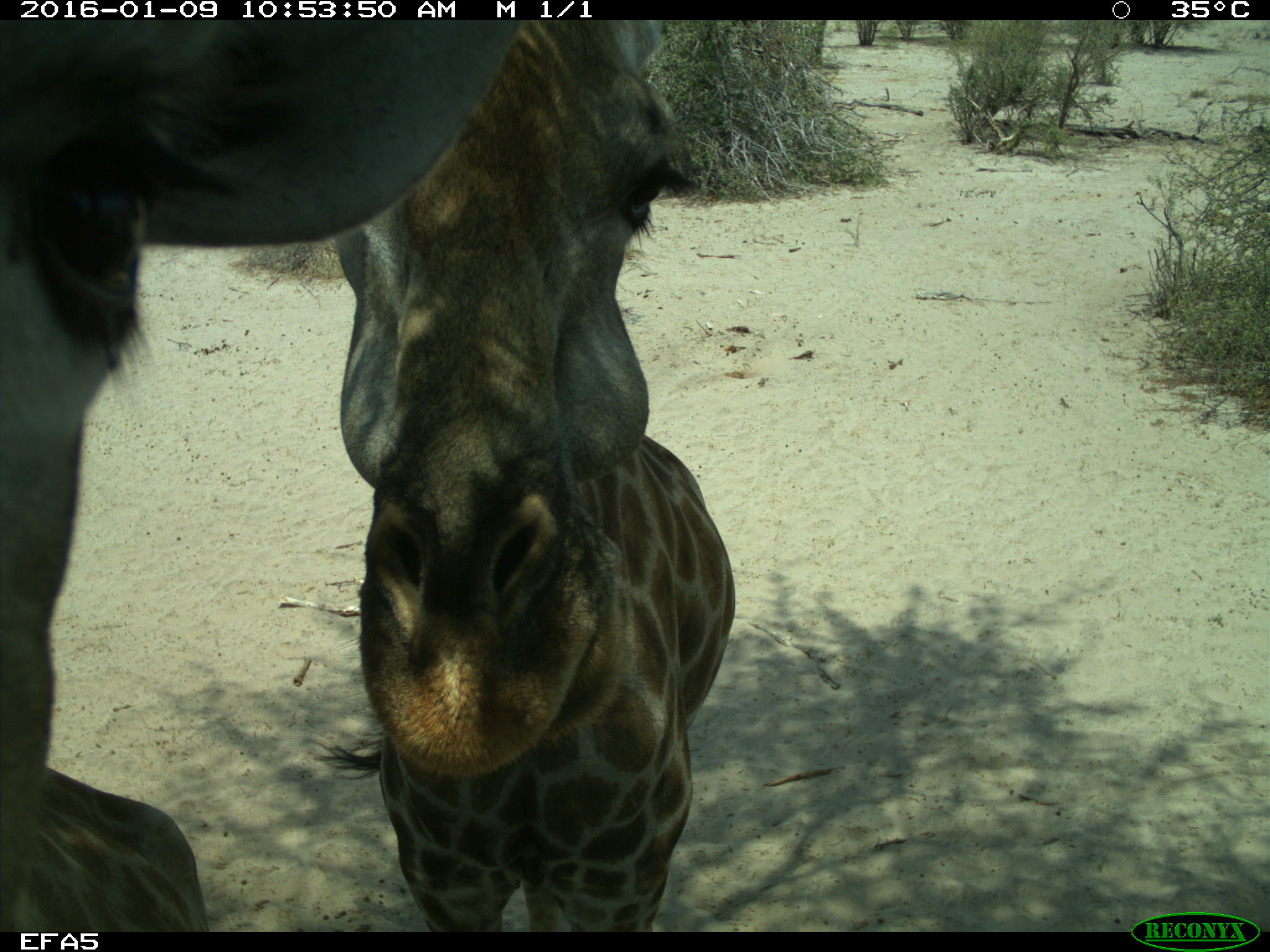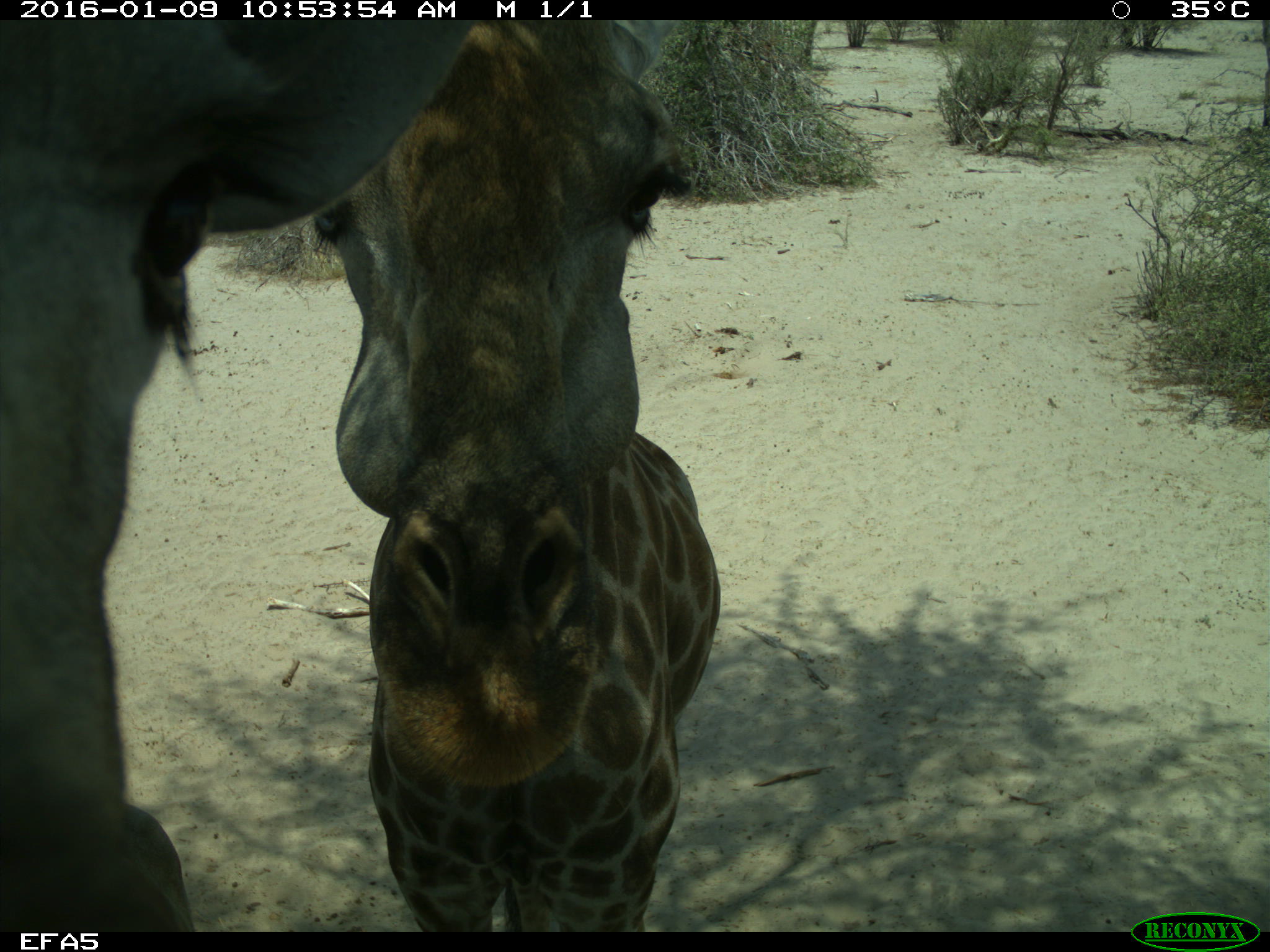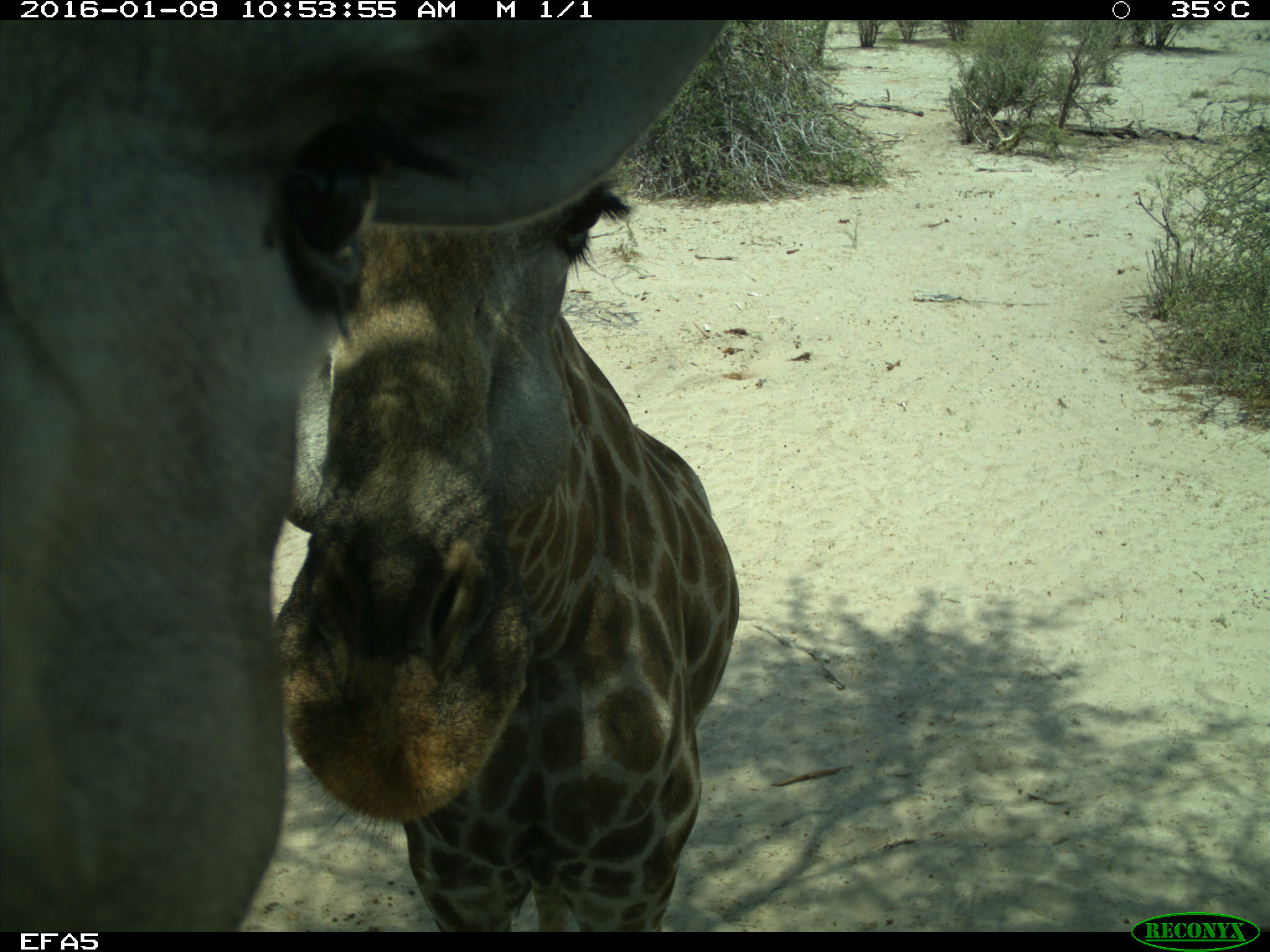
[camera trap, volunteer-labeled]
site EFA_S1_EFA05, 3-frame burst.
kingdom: Animalia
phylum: Chordata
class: Mammalia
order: Artiodactyla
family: Giraffidae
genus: Giraffa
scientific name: Giraffa camelopardalis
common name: giraffe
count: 2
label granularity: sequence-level